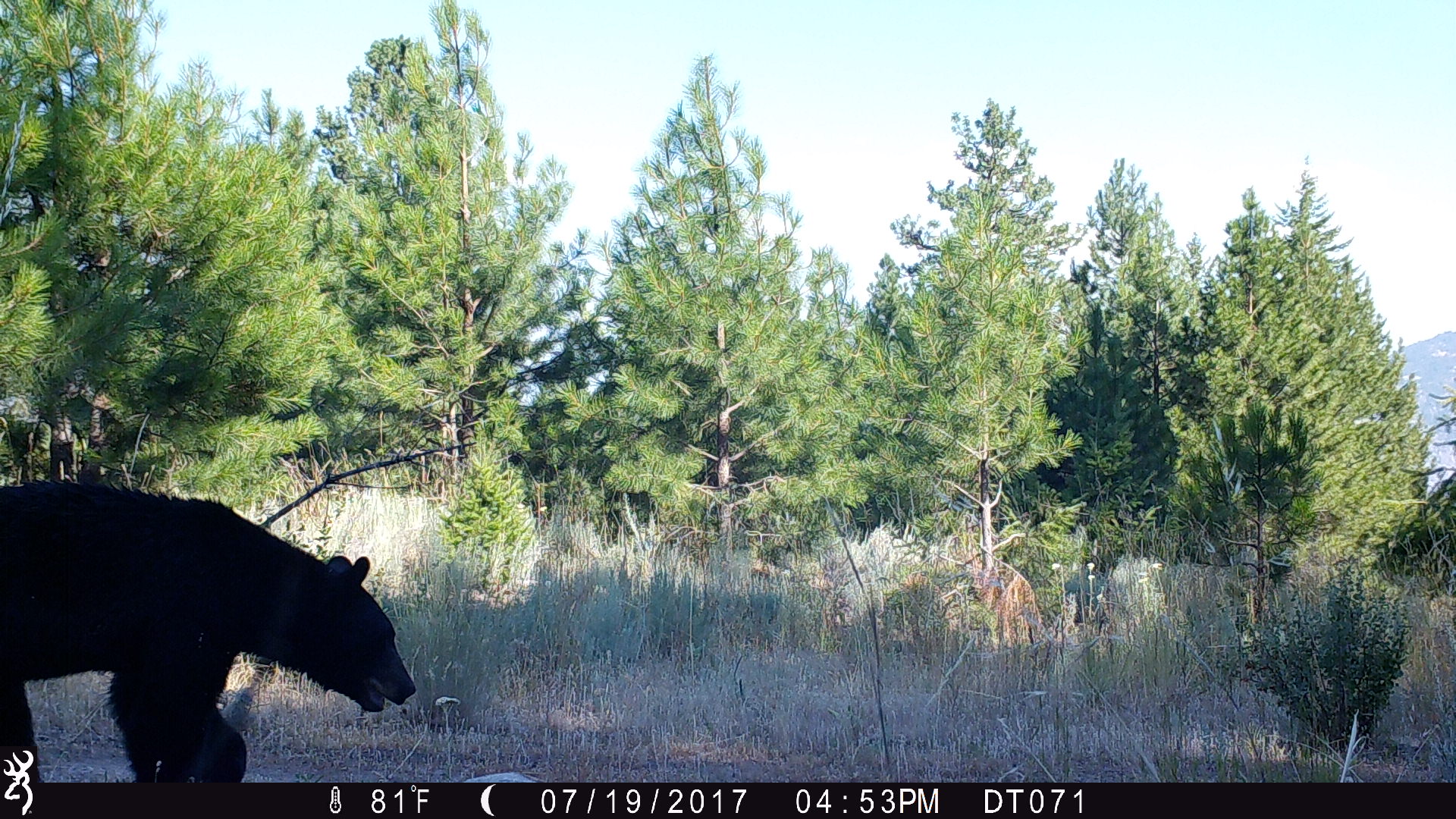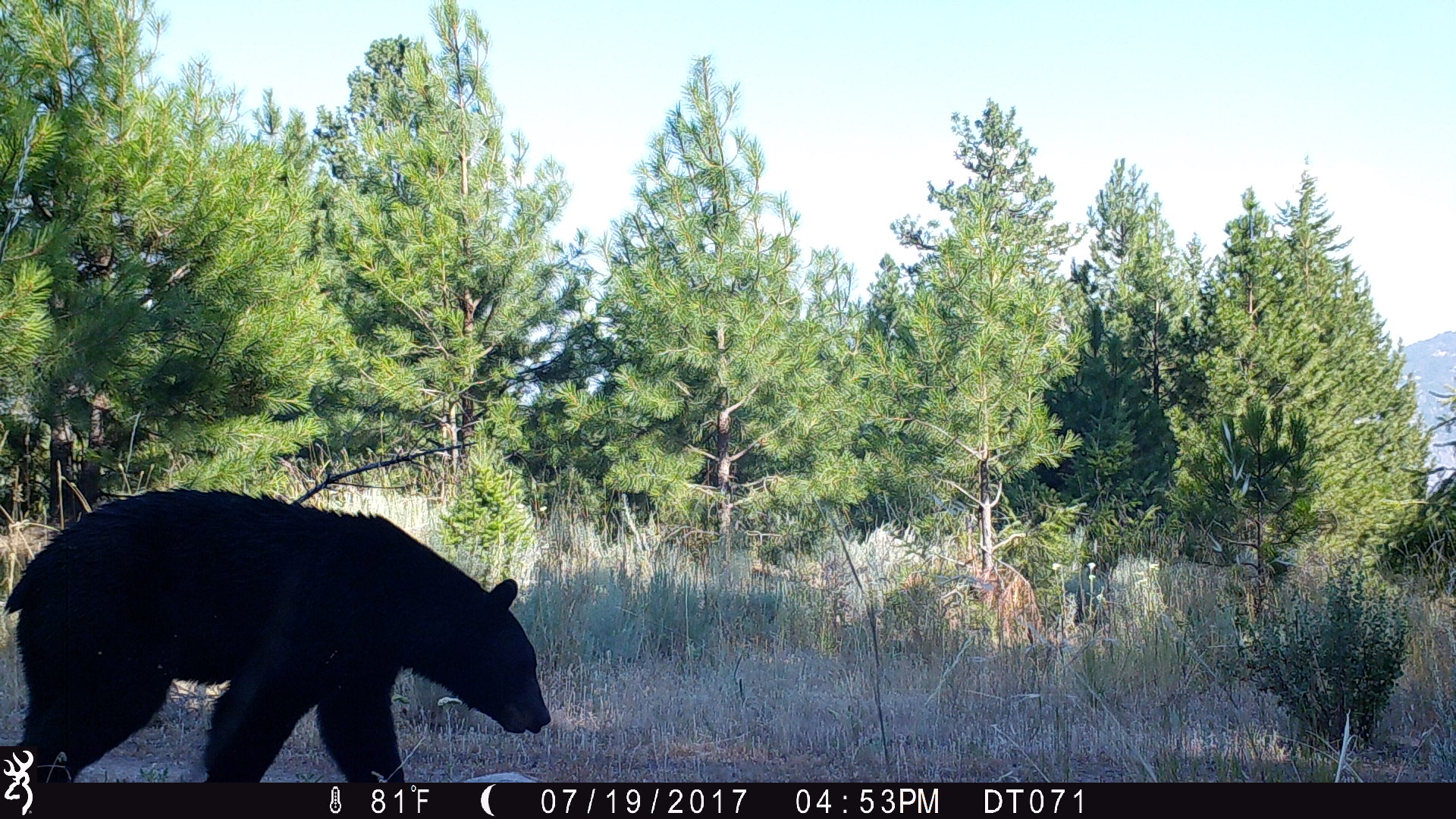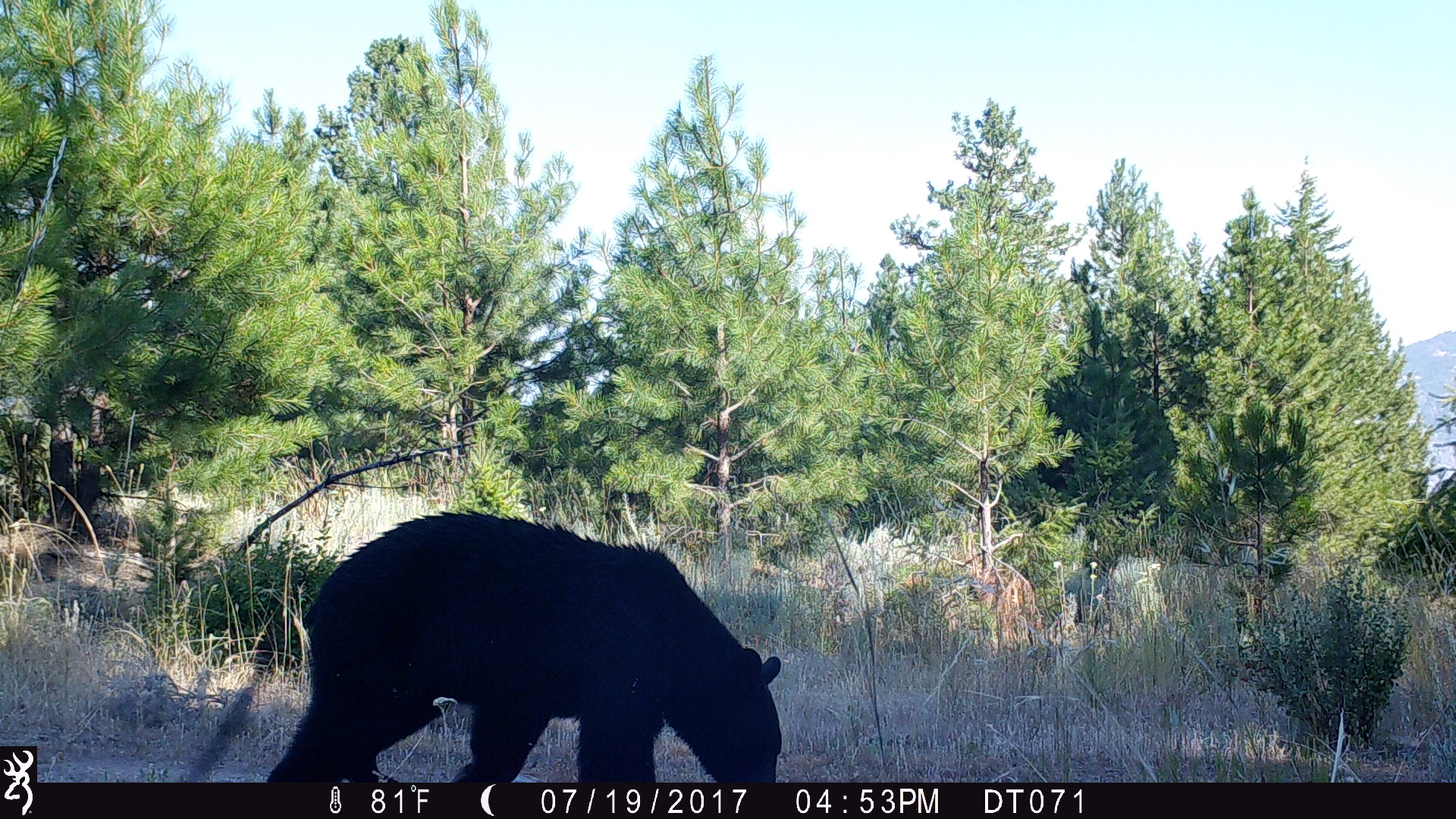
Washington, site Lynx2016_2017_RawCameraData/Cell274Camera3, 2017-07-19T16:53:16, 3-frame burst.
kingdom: Animalia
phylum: Chordata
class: Mammalia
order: Carnivora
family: Ursidae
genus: Ursus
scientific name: Ursus americanus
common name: american black bear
Ursus americanus (american black bear). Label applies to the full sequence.